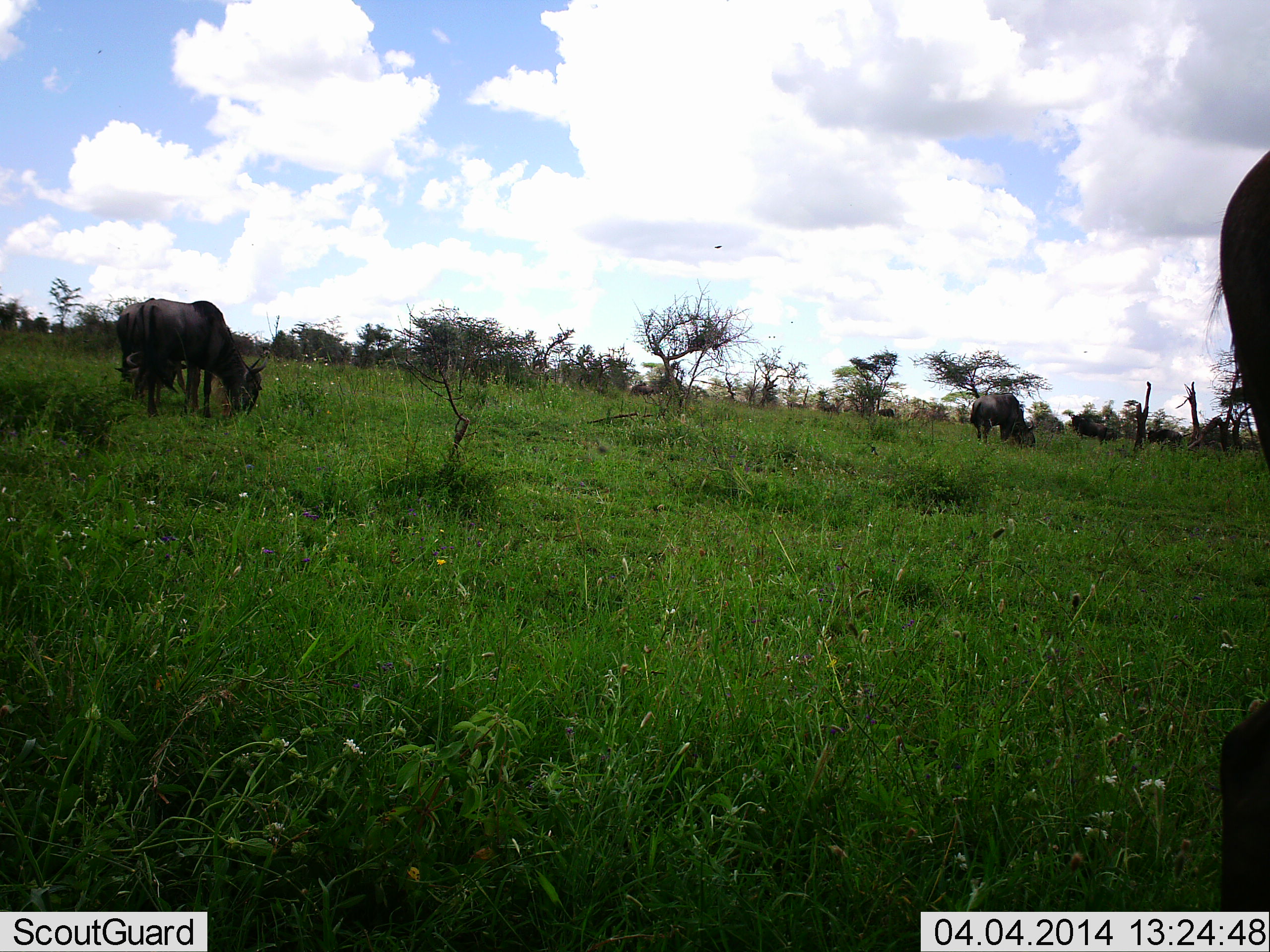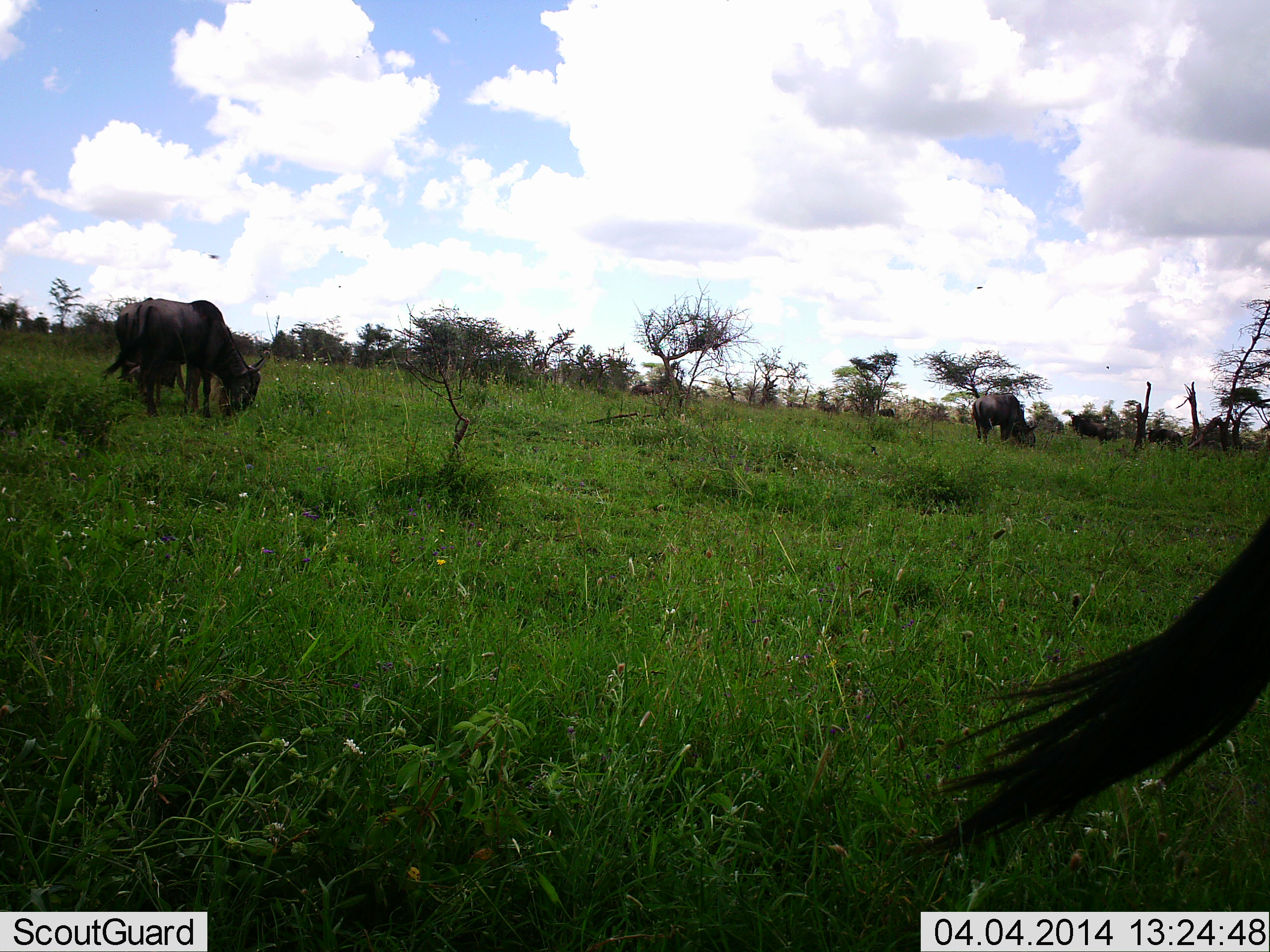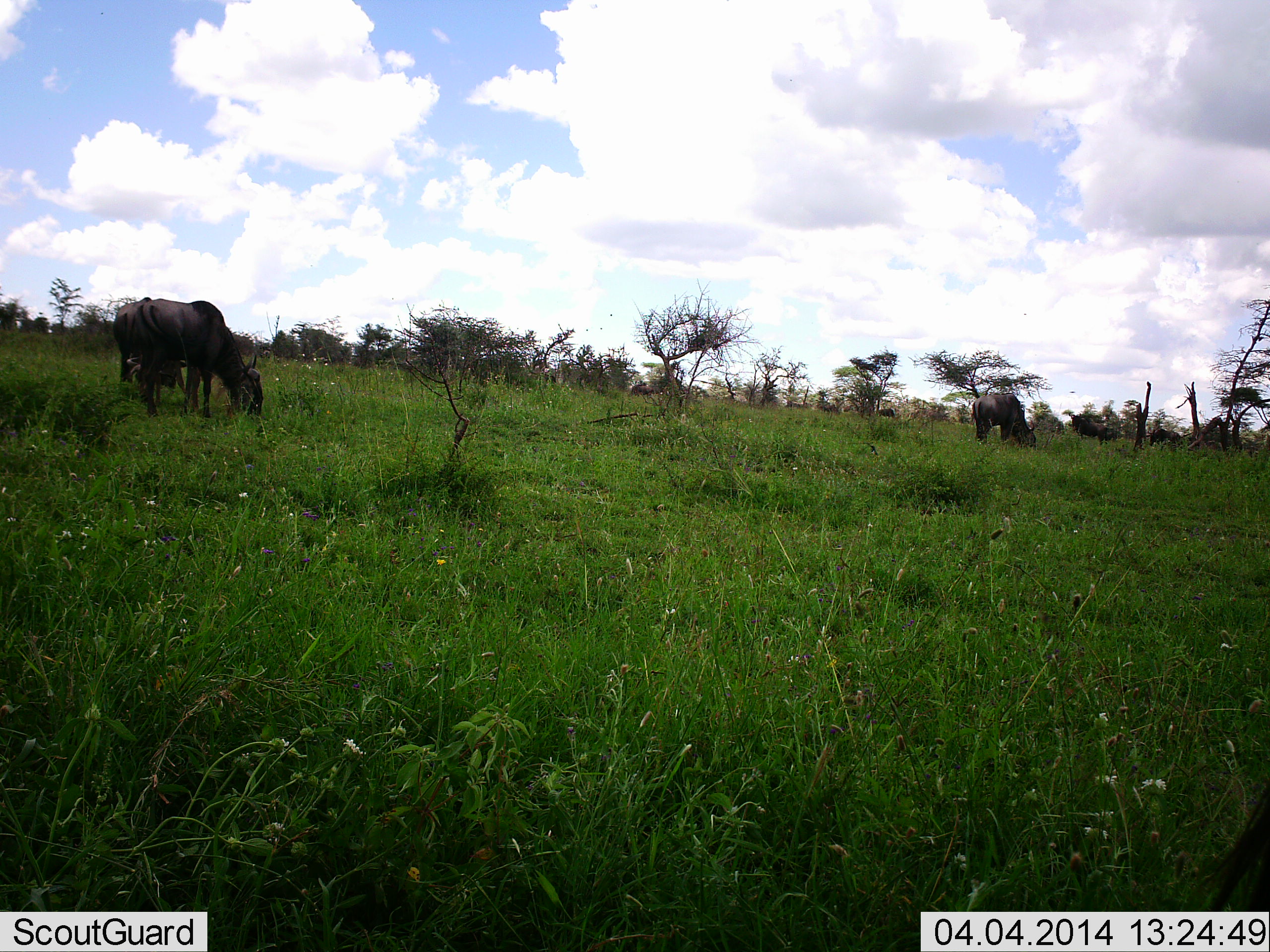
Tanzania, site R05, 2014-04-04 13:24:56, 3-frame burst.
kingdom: Animalia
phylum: Chordata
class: Mammalia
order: Artiodactyla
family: Bovidae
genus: Connochaetes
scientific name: Connochaetes taurinus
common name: blue wildebeest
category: wildebeest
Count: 3.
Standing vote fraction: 40%.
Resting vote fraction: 0%.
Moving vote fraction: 20%.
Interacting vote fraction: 0%.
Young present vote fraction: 0%.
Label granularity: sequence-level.